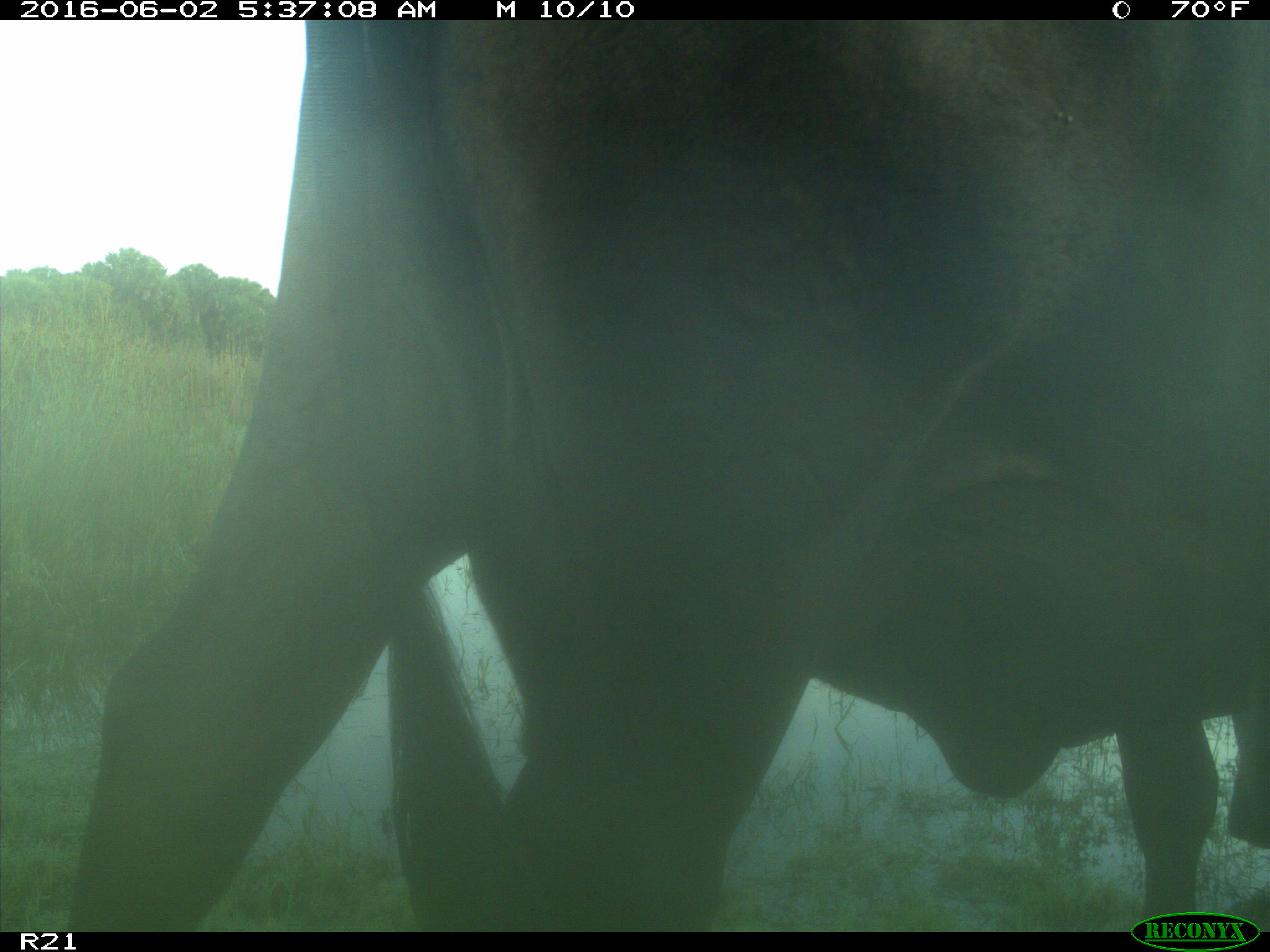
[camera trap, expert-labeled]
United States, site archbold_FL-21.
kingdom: Animalia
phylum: Chordata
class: Mammalia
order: Artiodactyla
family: Bovidae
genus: Bos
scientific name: Bos taurus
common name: domestic cow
Bos taurus (domestic cow).